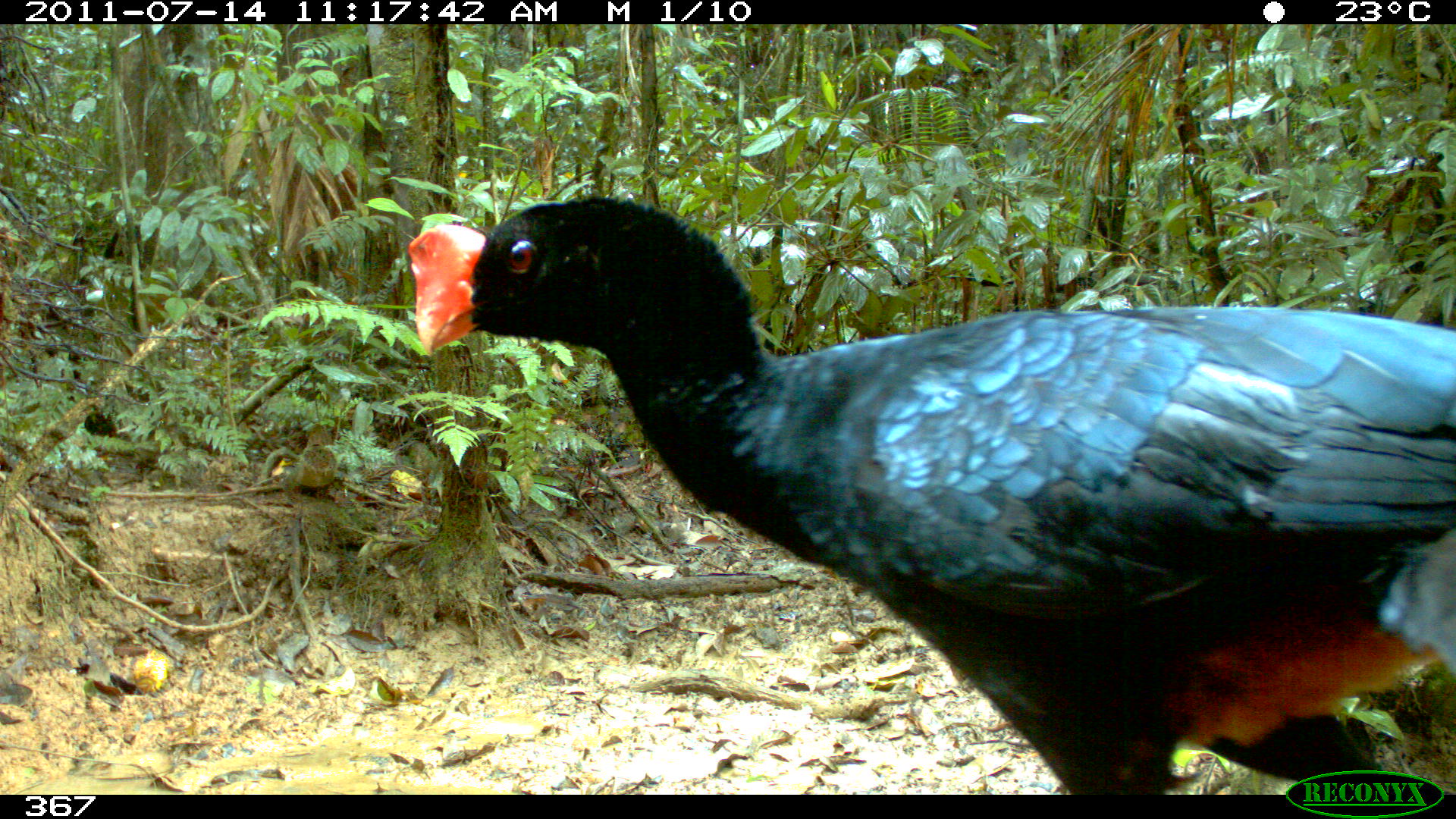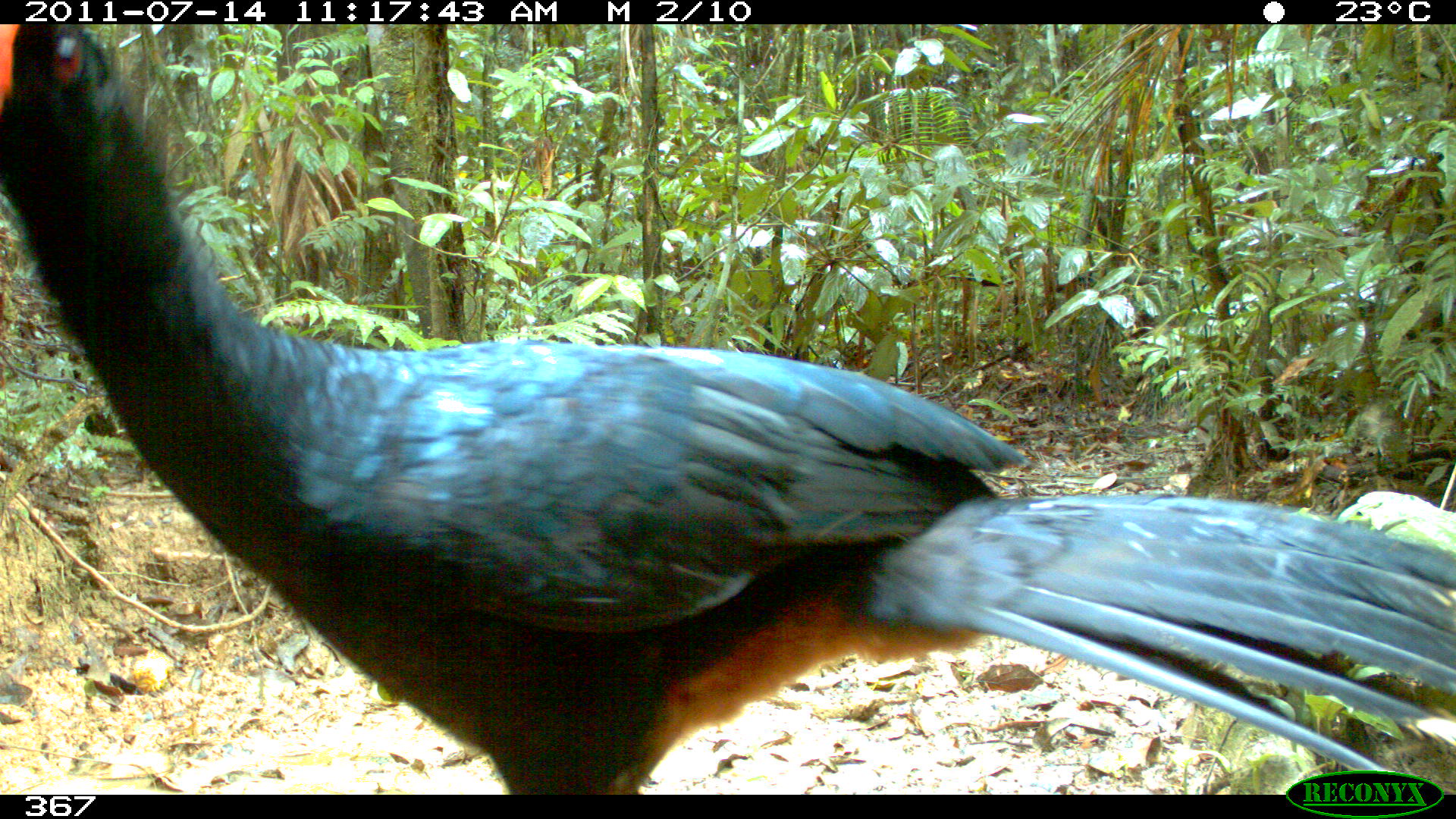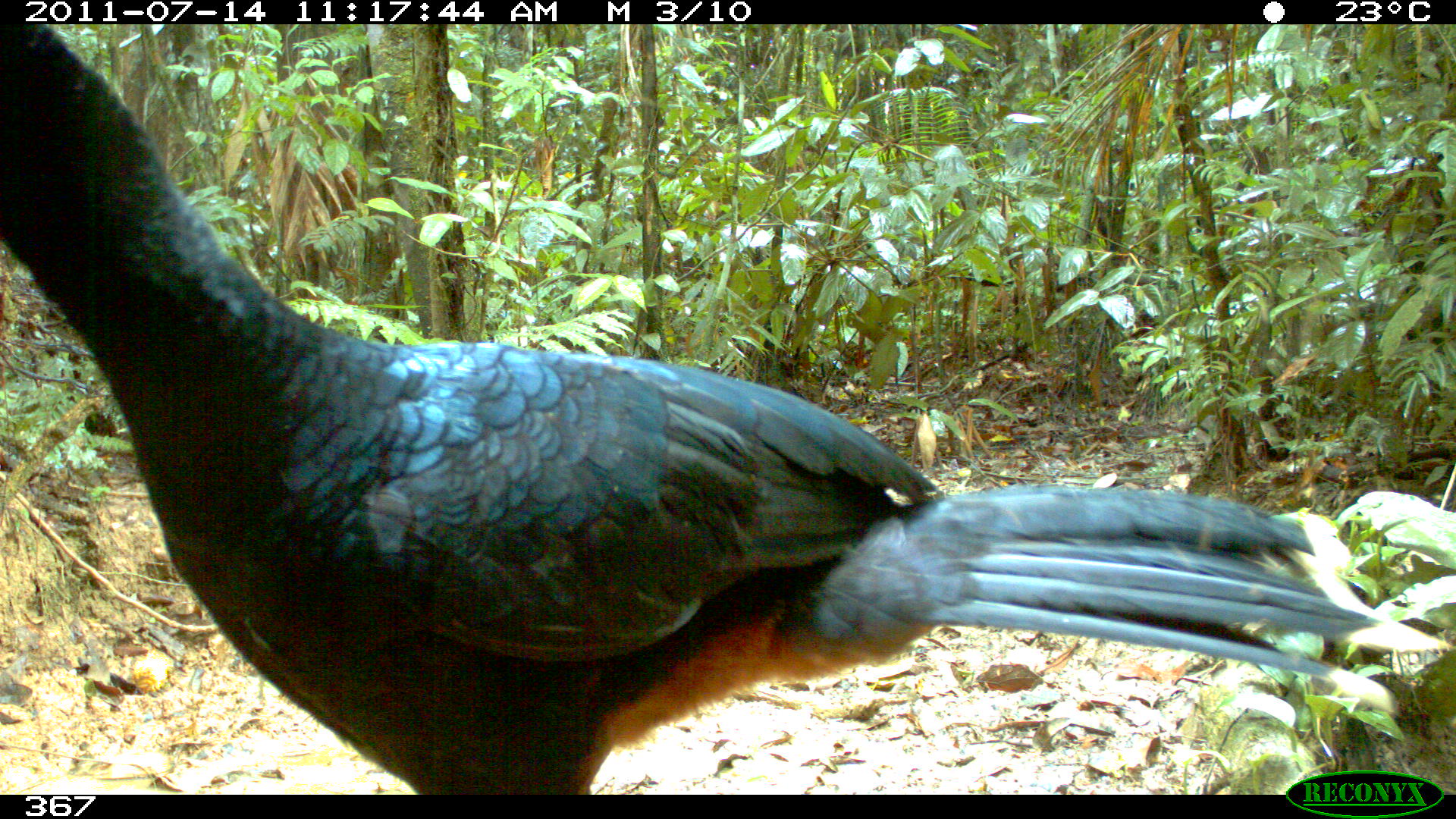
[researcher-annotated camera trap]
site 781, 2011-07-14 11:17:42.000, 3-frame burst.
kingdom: Animalia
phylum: Chordata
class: Aves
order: Galliformes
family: Cracidae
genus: Mitu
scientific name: Mitu tuberosum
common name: razor-billed curassow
Mitu tuberosum (razor-billed curassow).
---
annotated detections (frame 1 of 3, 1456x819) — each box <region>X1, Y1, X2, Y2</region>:
mitu tuberosum: <region>406, 193, 1456, 795</region>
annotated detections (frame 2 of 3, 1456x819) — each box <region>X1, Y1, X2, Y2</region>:
mitu tuberosum: <region>0, 24, 1456, 795</region>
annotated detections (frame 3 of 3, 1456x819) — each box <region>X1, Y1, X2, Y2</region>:
mitu tuberosum: <region>0, 24, 1453, 795</region>